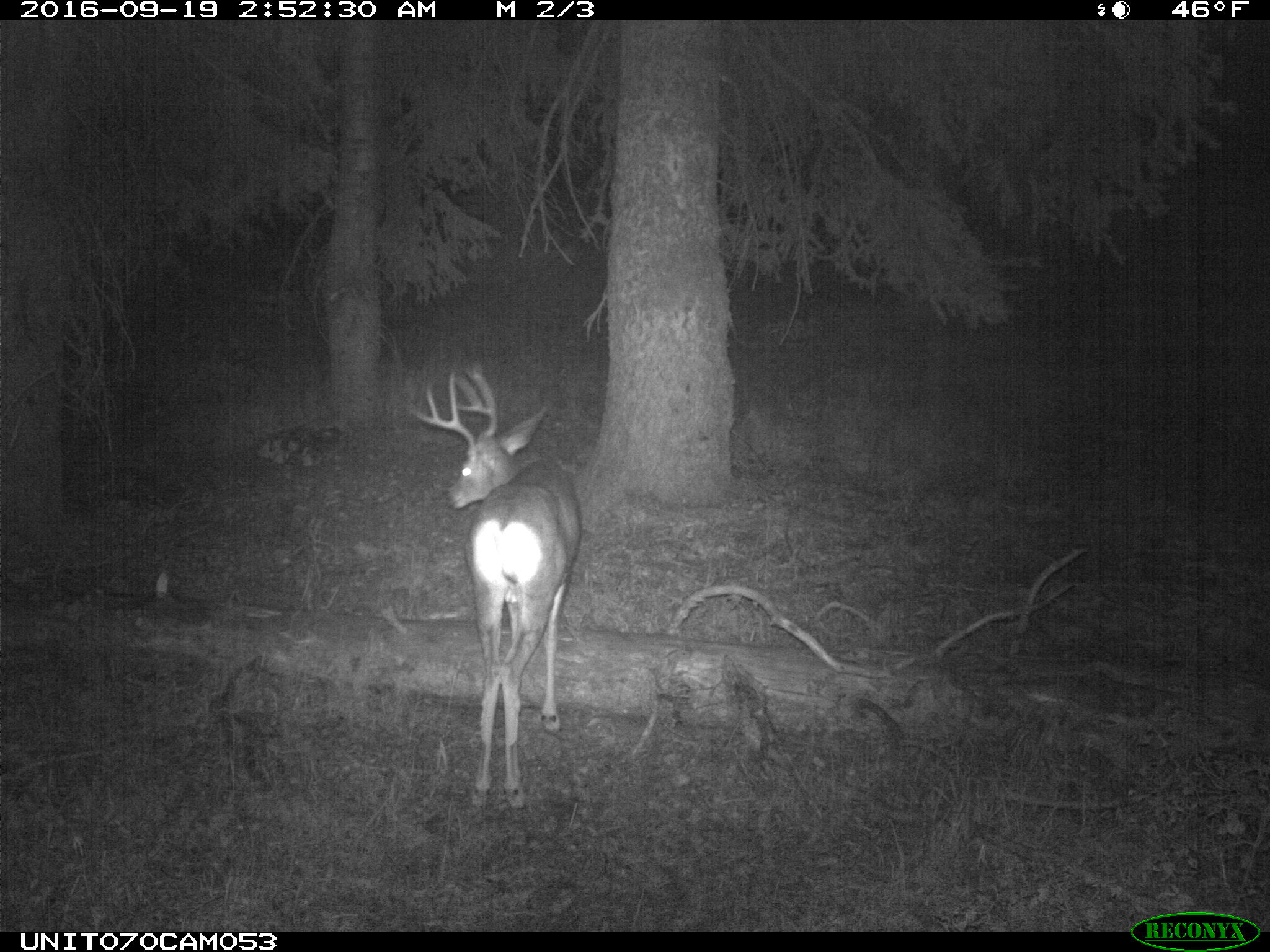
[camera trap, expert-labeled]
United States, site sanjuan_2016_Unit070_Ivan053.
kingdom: Animalia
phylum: Chordata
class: Mammalia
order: Artiodactyla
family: Cervidae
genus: Odocoileus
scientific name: Odocoileus hemionus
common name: mule deer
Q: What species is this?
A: Odocoileus hemionus (mule deer).